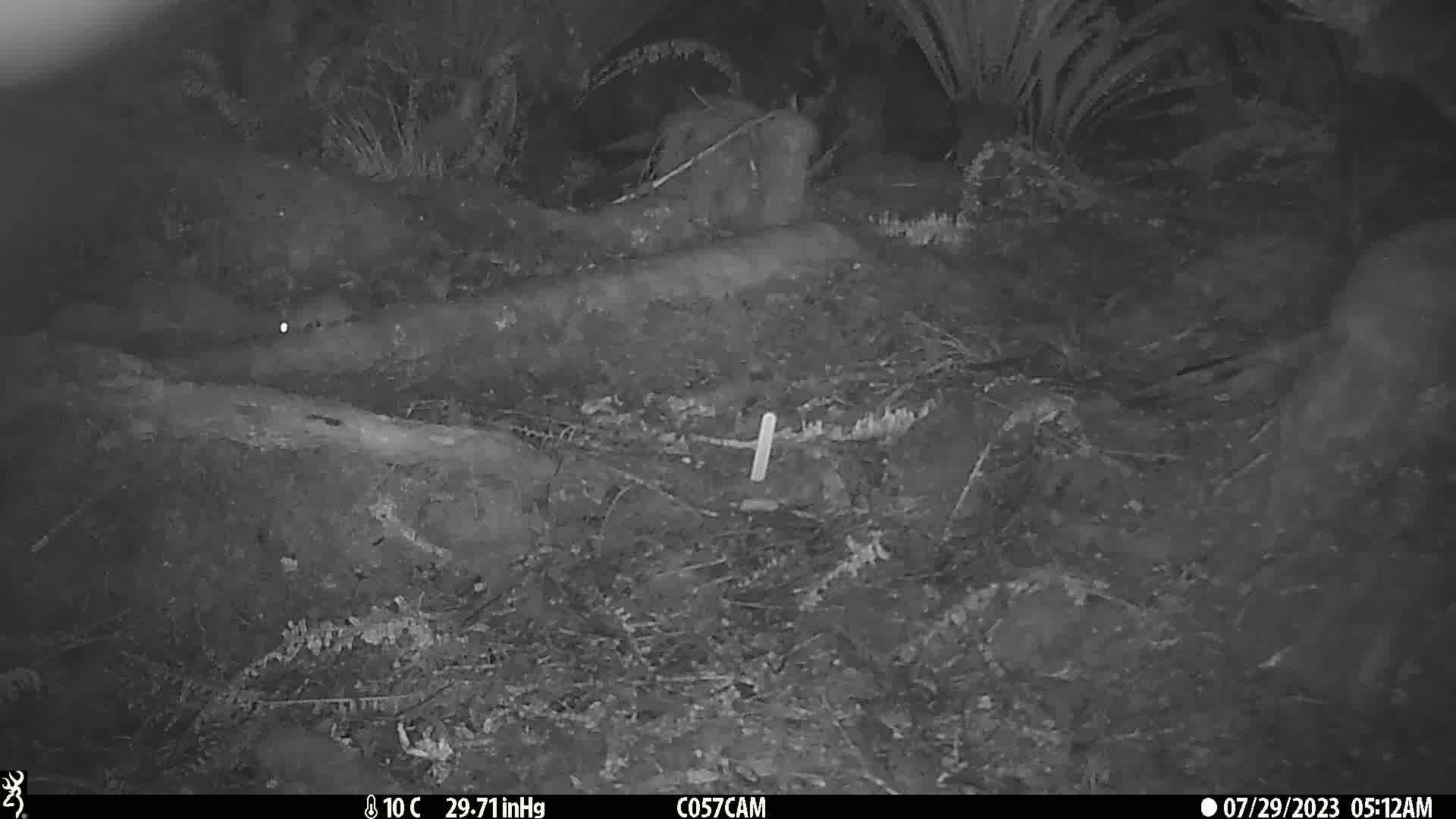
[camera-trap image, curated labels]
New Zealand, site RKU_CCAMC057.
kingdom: Animalia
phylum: Chordata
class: Mammalia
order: Rodentia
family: Muridae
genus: Rattus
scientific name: Rattus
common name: rat